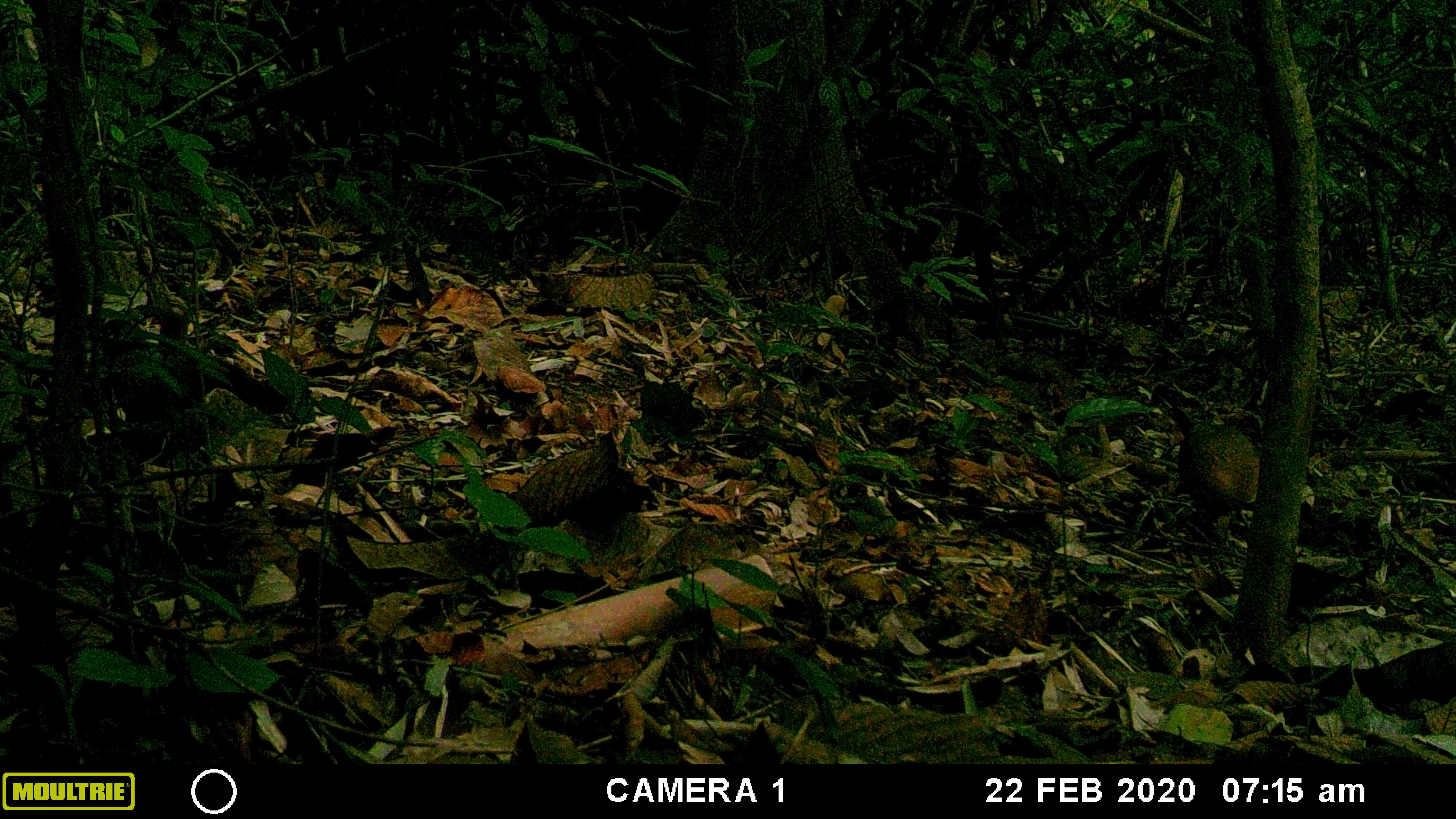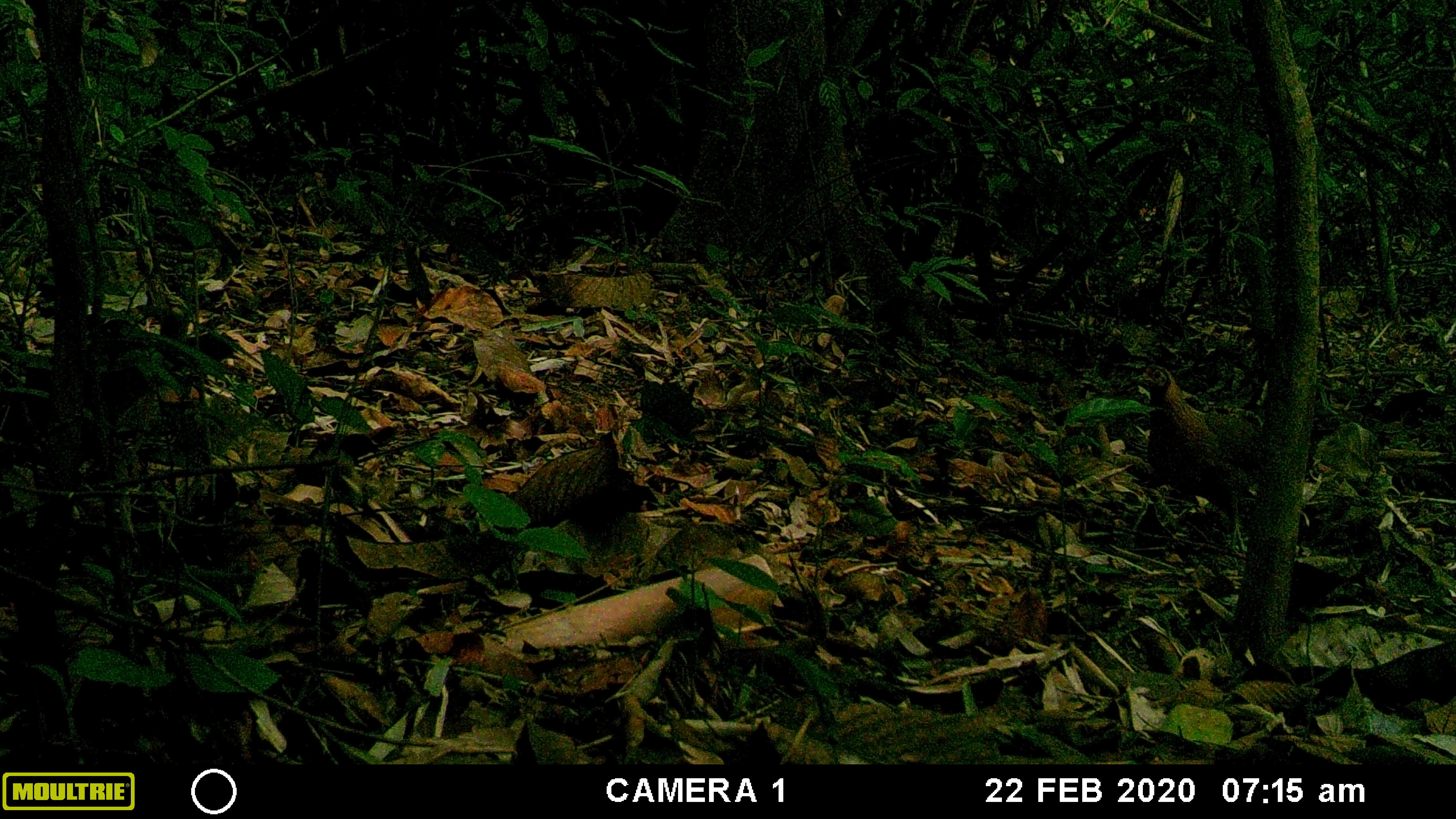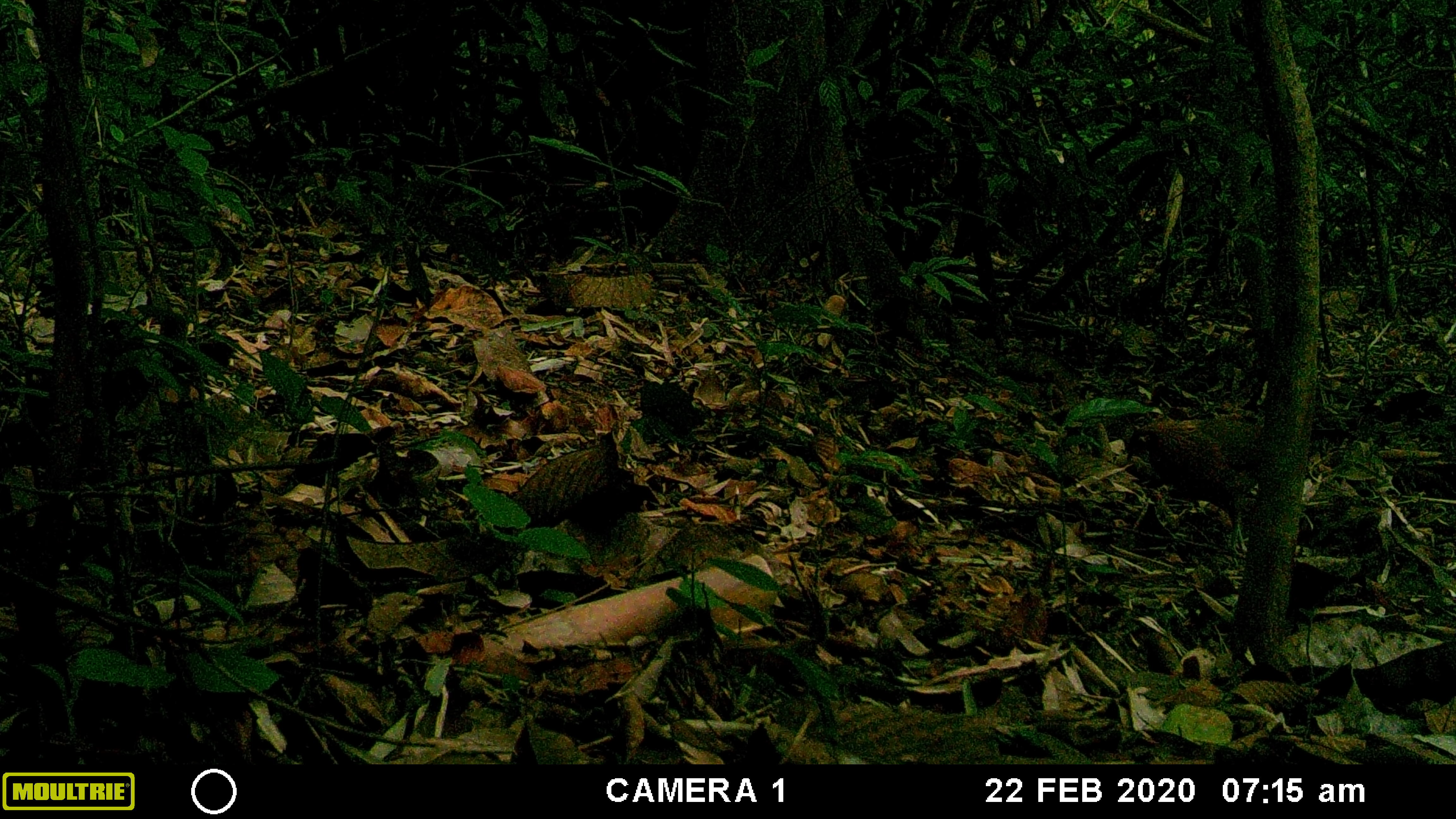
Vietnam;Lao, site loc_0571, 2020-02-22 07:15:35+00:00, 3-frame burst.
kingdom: Animalia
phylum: Chordata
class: Aves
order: Galliformes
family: Phasianidae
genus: Gallus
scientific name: Gallus gallus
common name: red junglefowl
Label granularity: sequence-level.